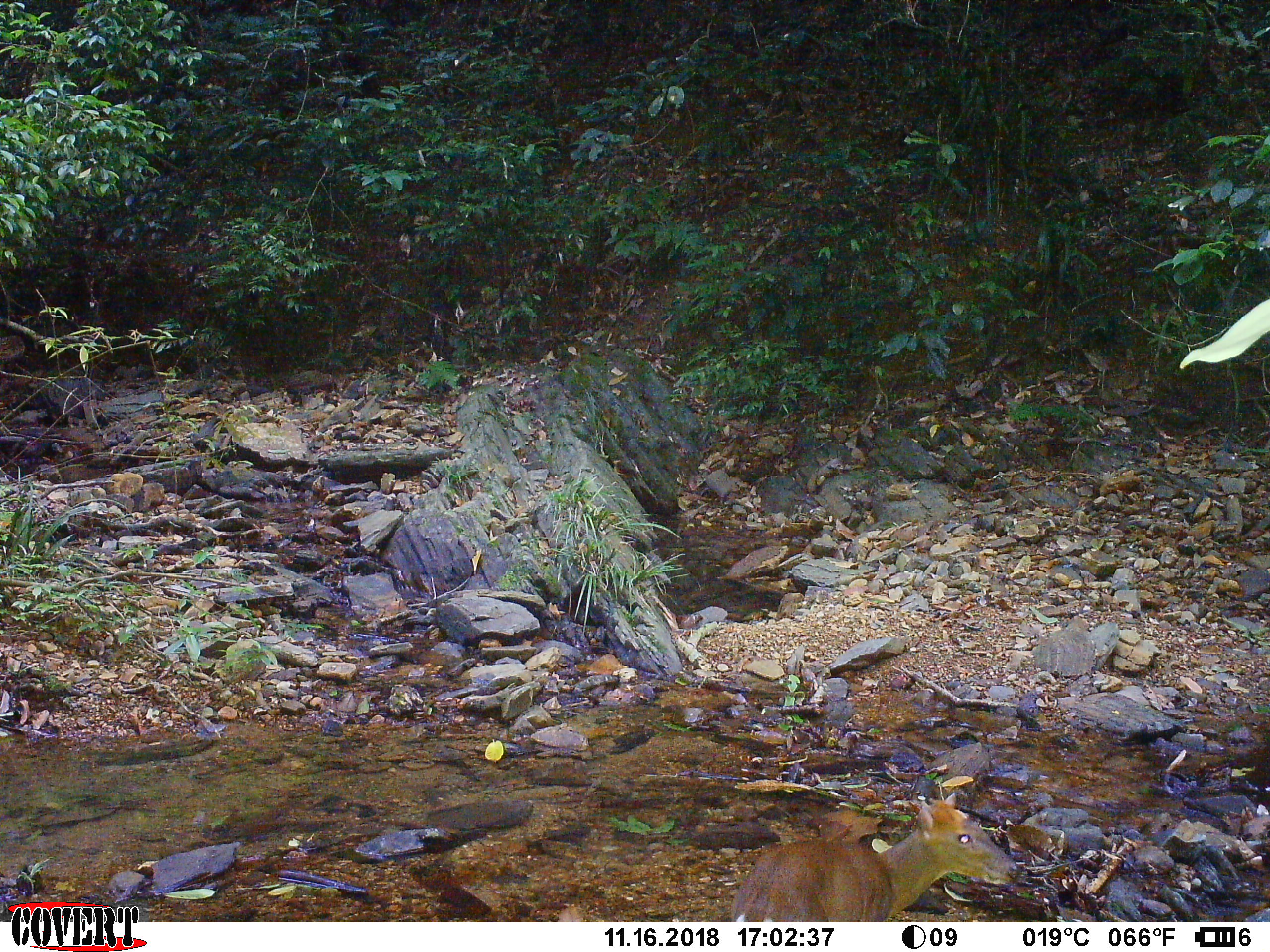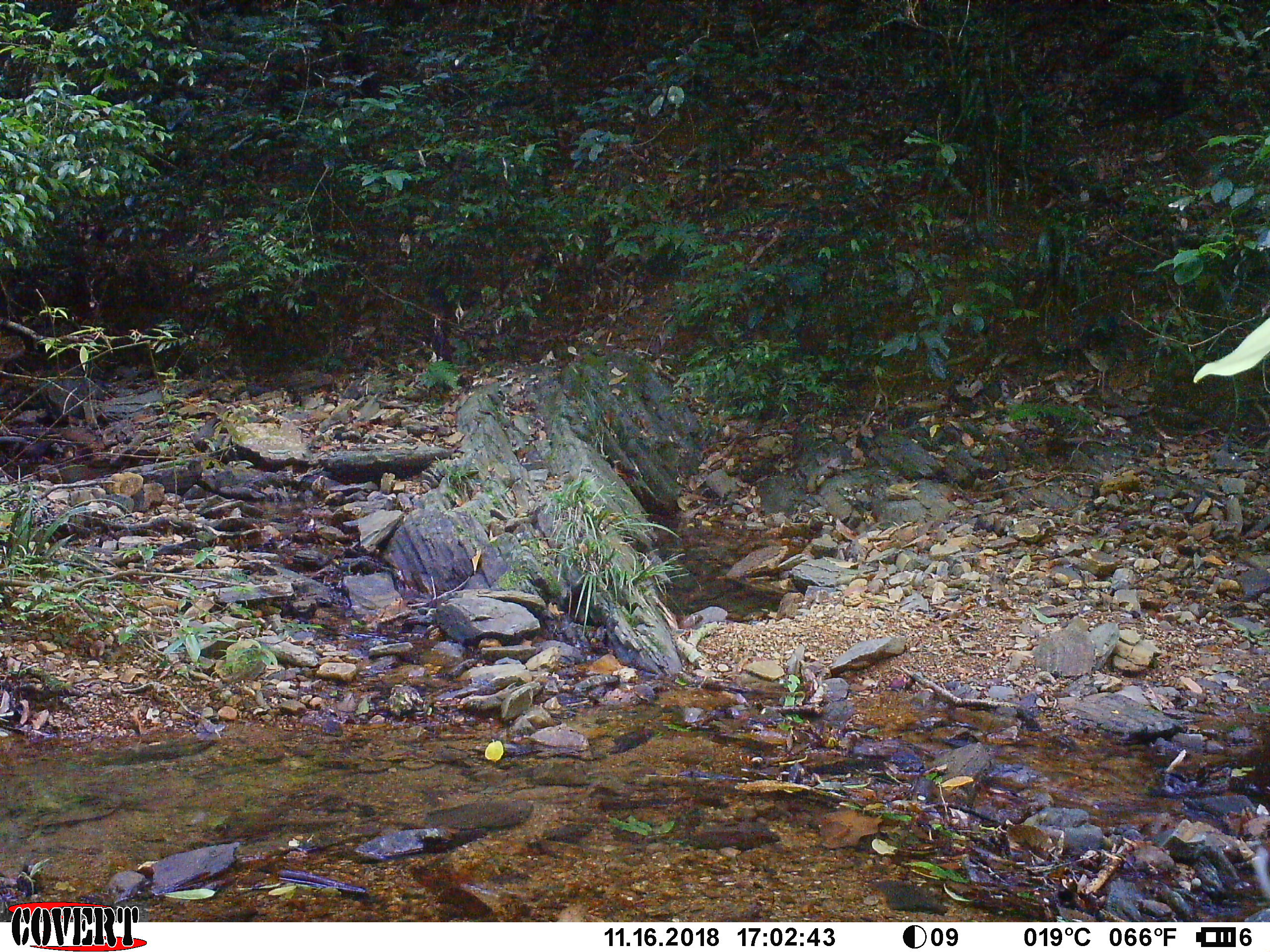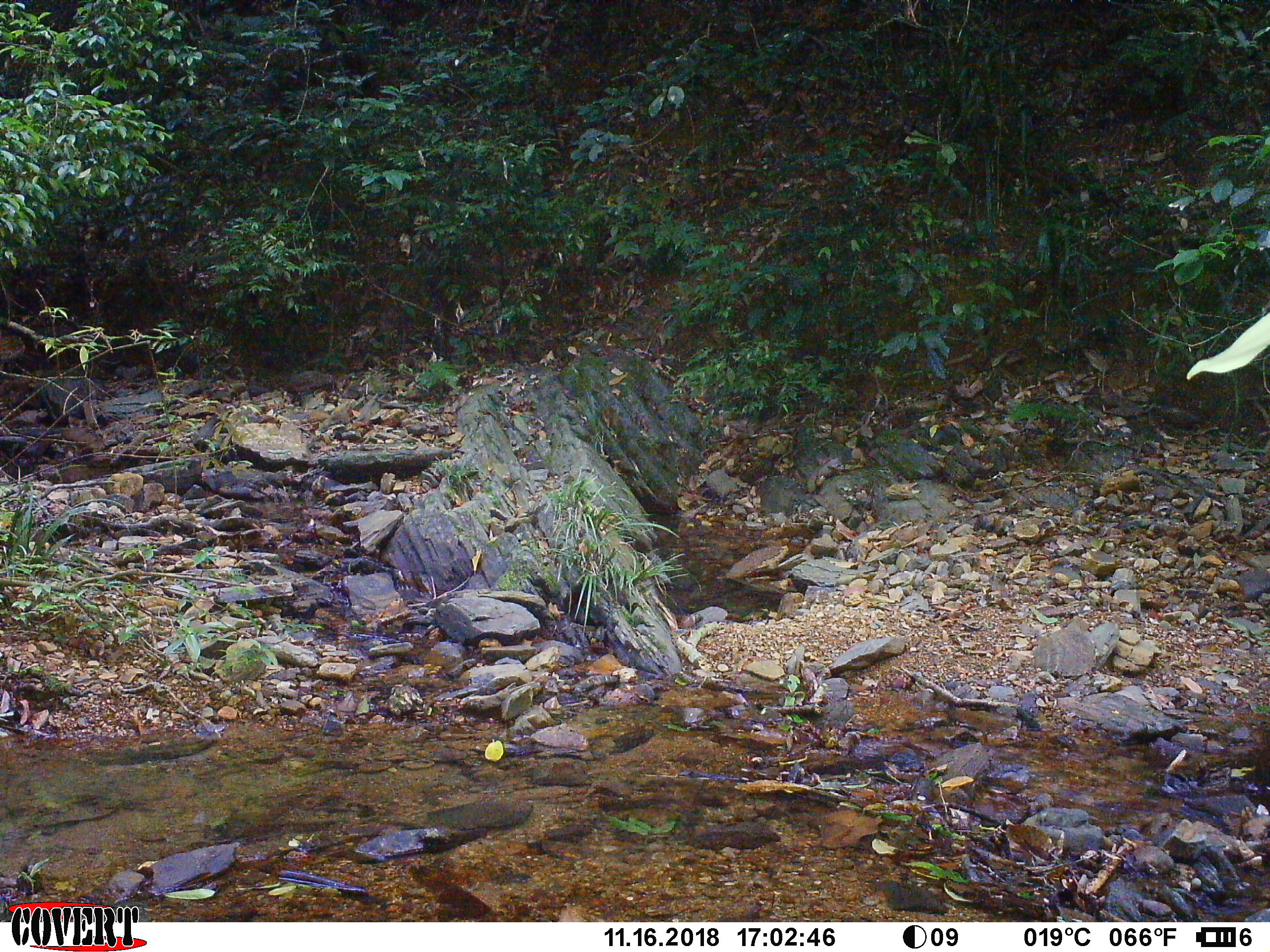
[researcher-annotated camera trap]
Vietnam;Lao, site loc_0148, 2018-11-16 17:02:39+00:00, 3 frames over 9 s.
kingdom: Animalia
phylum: Chordata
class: Mammalia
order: Artiodactyla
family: Cervidae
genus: Muntiacus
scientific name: Muntiacus rooseveltorum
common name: roosevelt's muntjac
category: roosevelts muntjac group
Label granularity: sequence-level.